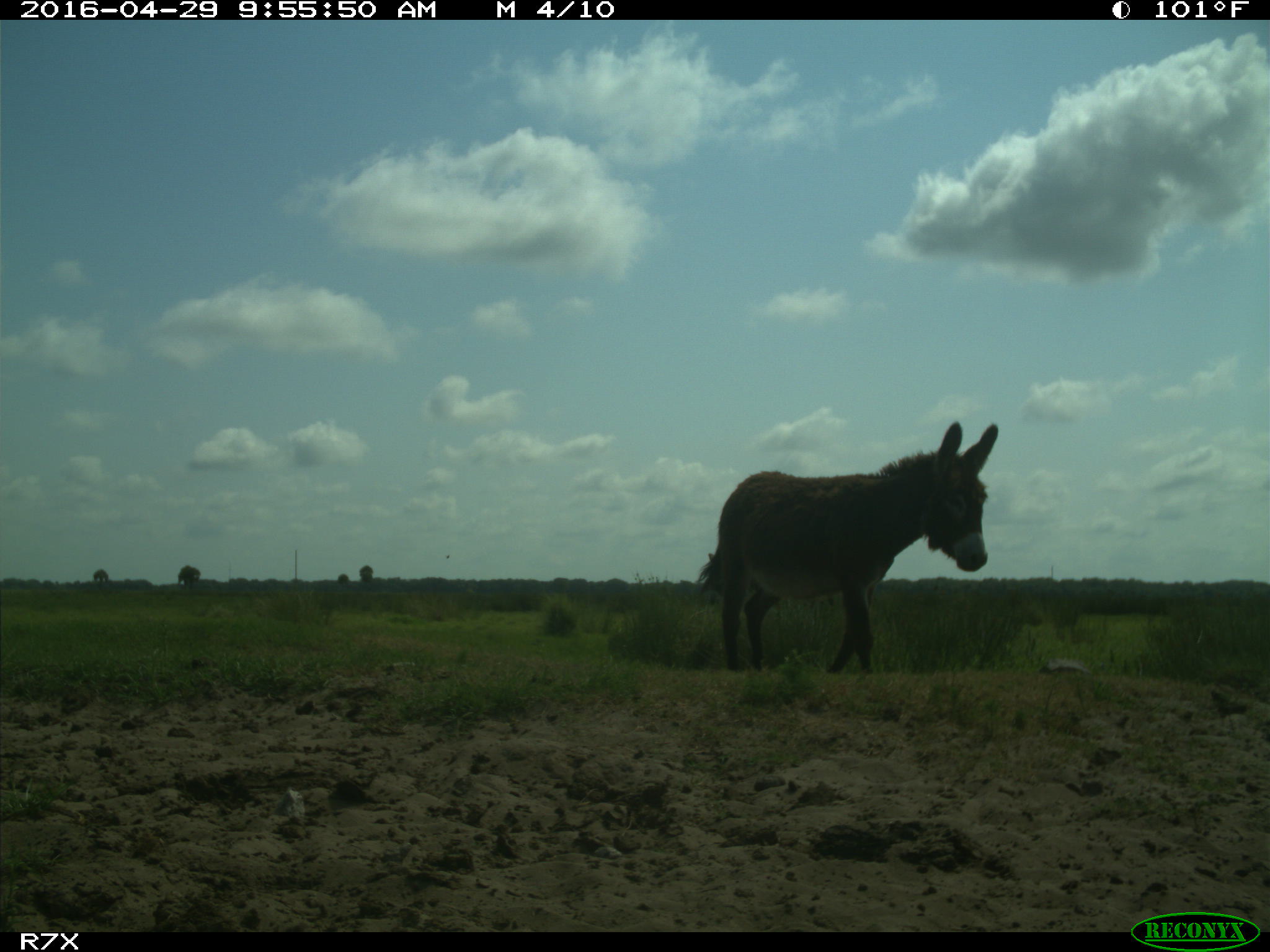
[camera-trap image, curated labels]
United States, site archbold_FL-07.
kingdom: Animalia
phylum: Chordata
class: Mammalia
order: Artiodactyla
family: Bovidae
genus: Bos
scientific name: Bos taurus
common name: domestic cow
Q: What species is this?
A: Bos taurus (domestic cow).